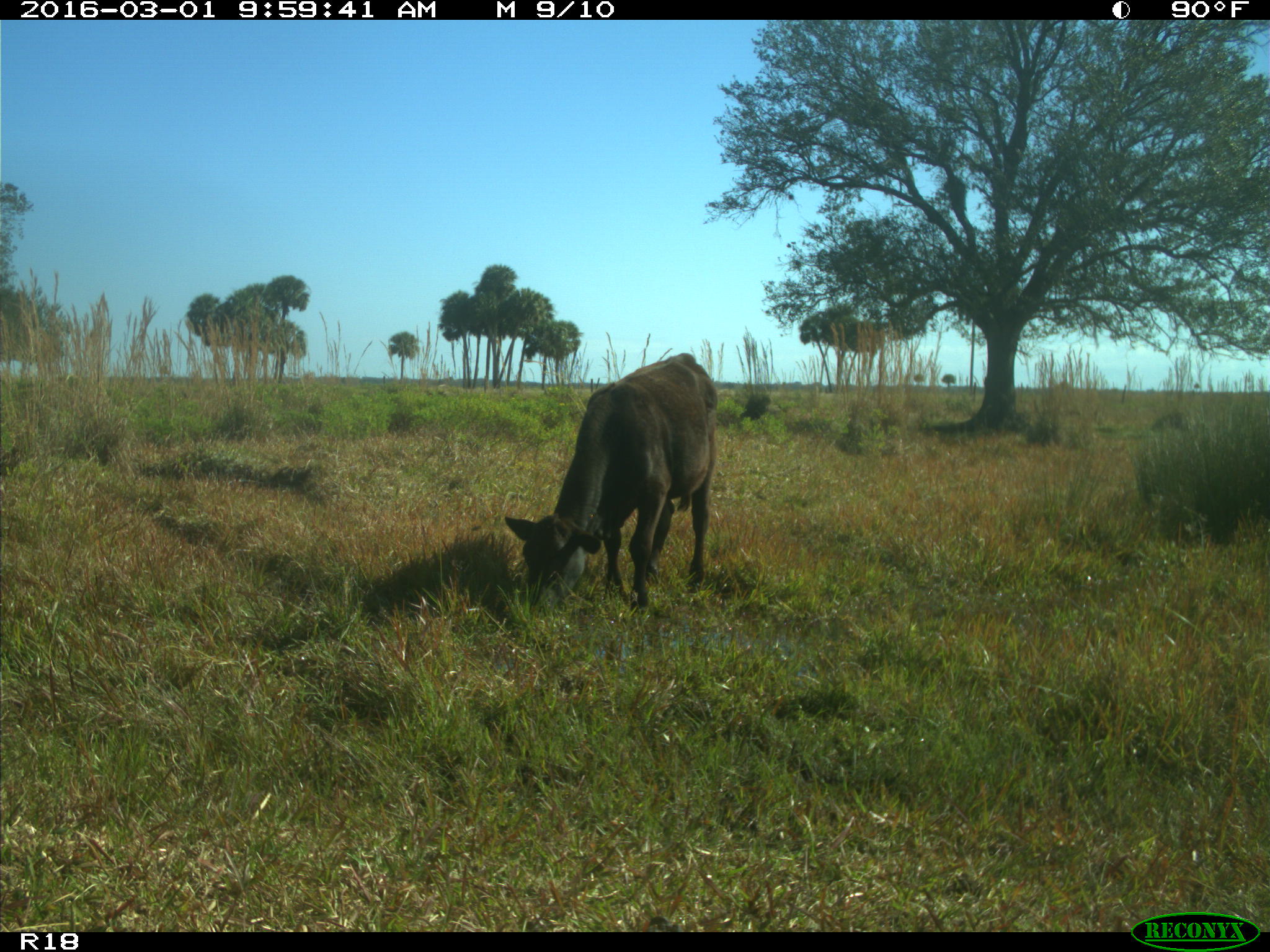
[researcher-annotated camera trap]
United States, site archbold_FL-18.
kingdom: Animalia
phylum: Chordata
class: Mammalia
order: Artiodactyla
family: Bovidae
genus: Bos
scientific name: Bos taurus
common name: domestic cow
Bos taurus (domestic cow).